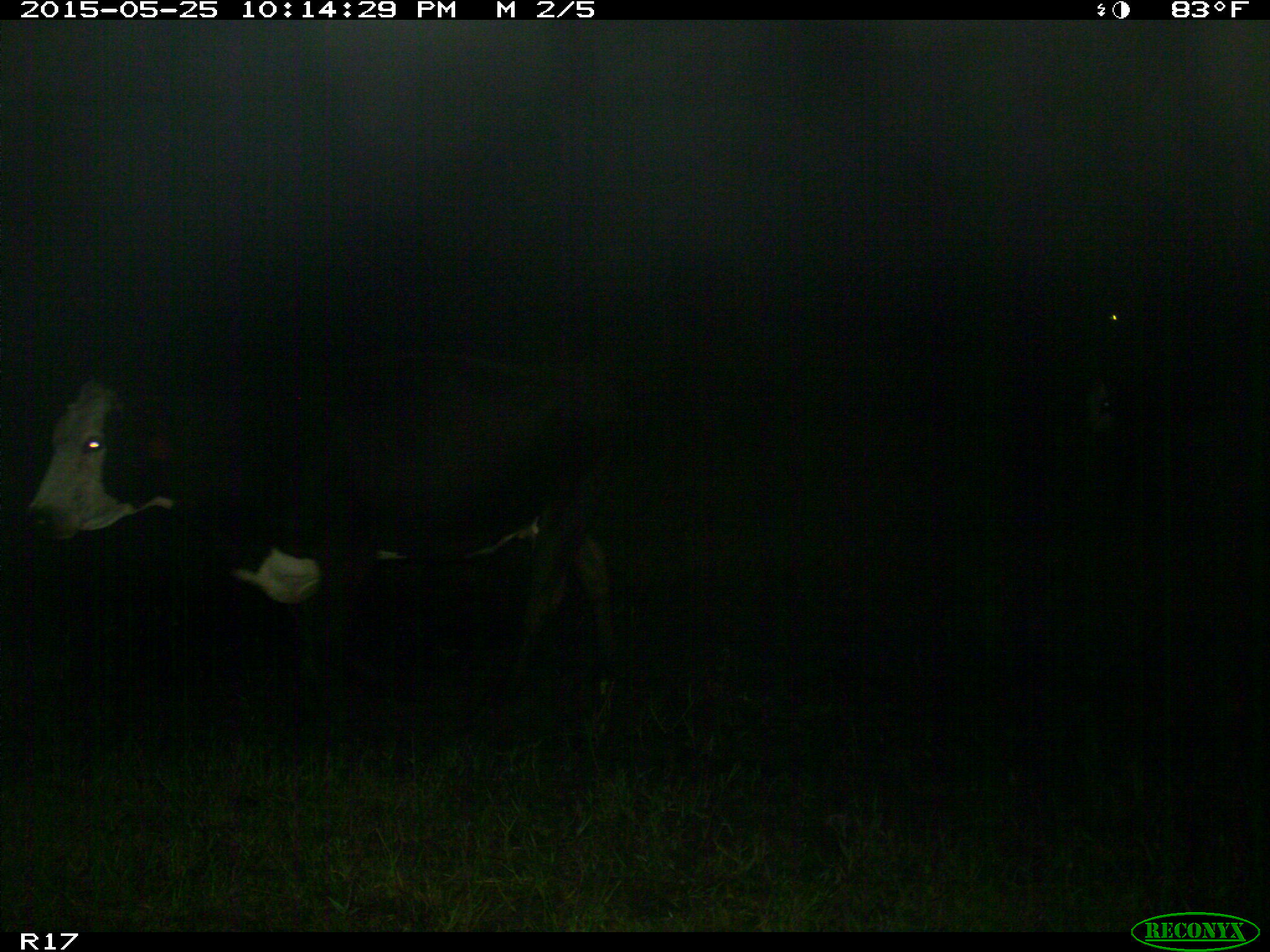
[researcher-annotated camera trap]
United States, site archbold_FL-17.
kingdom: Animalia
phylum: Chordata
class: Mammalia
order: Artiodactyla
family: Bovidae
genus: Bos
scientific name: Bos taurus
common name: domestic cow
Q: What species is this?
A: Bos taurus (domestic cow).